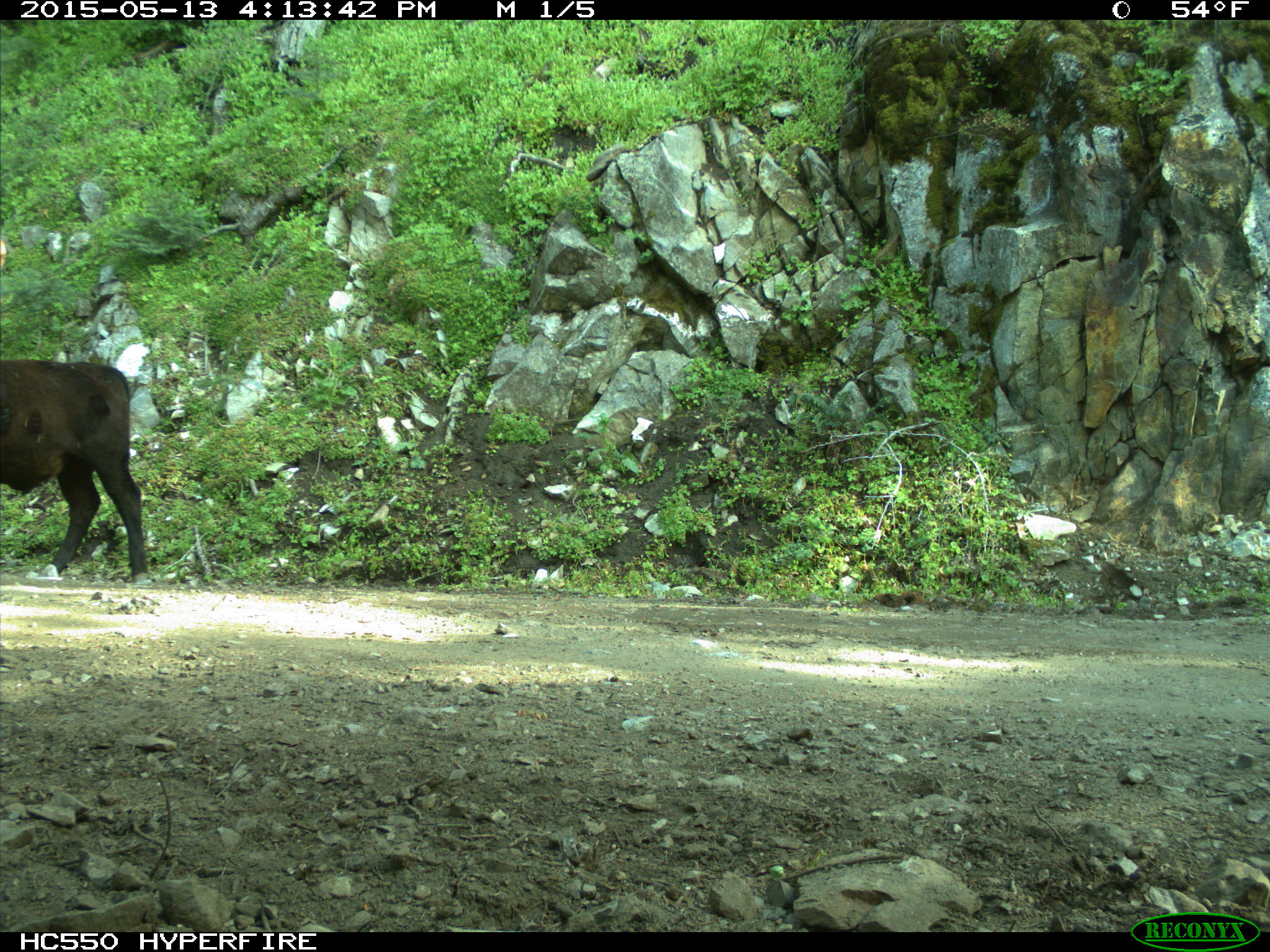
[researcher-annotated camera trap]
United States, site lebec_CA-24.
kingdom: Animalia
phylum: Chordata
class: Mammalia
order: Artiodactyla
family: Bovidae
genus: Bos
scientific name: Bos taurus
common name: domestic cow